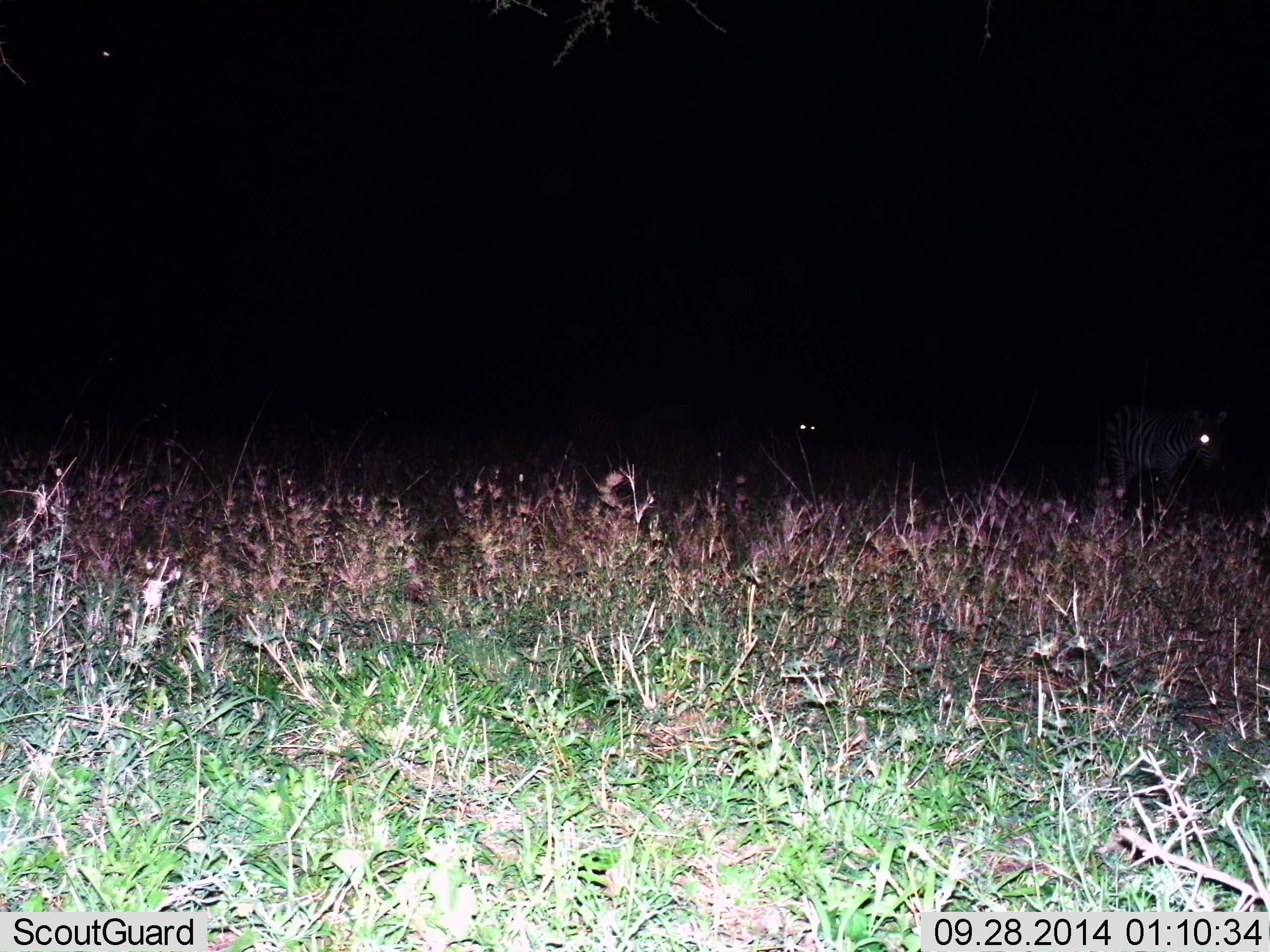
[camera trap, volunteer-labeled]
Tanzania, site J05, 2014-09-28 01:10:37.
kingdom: Animalia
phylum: Chordata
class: Mammalia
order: Perissodactyla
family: Equidae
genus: Equus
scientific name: Equus quagga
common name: plains zebra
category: zebra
Zebra (plains zebra) (Equus quagga), count 2. Behavior (volunteer vote fractions): standing 20%, resting 0%, moving 80%, interacting 0%. Young present (vote fraction): 0%. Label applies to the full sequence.